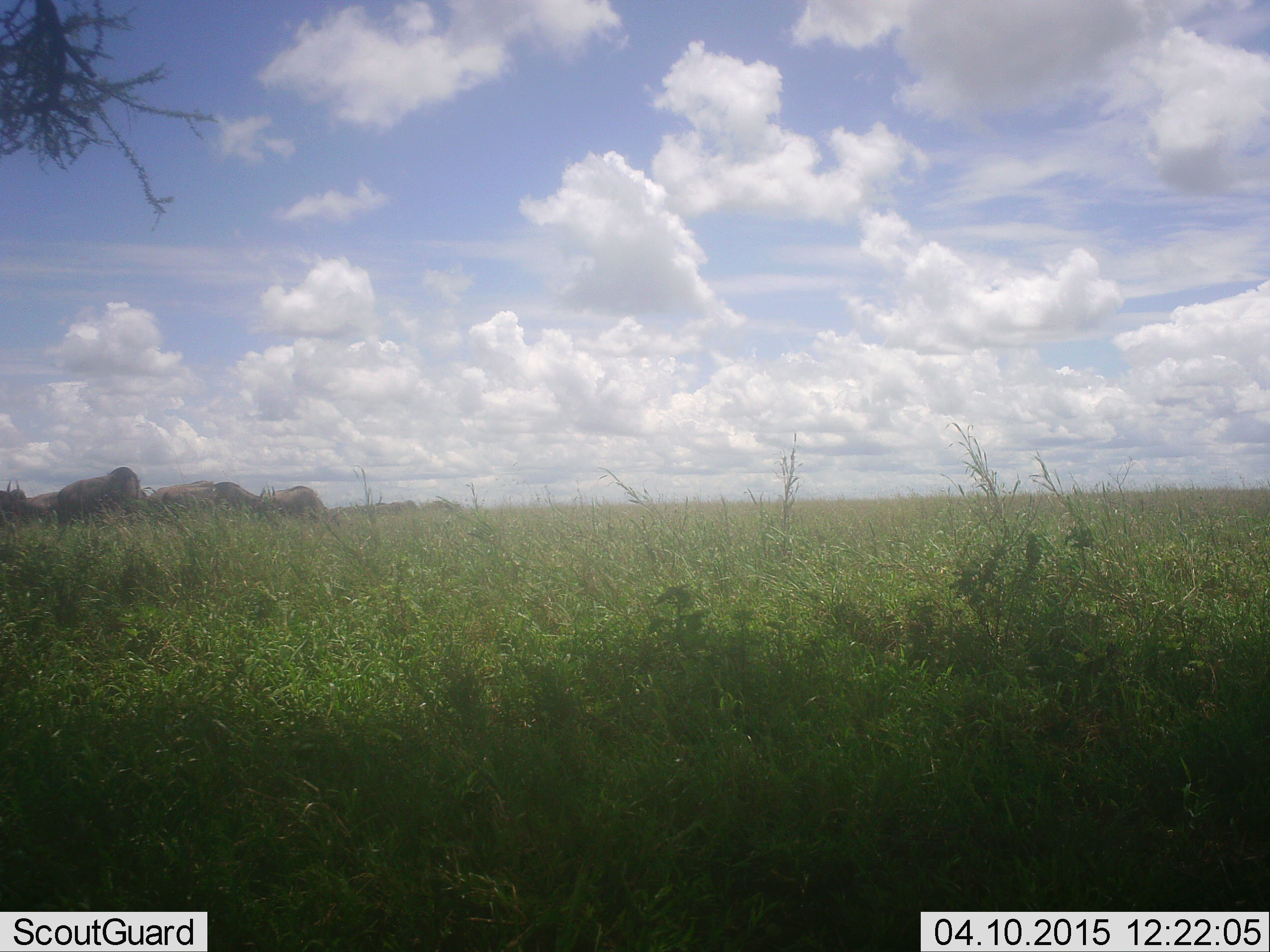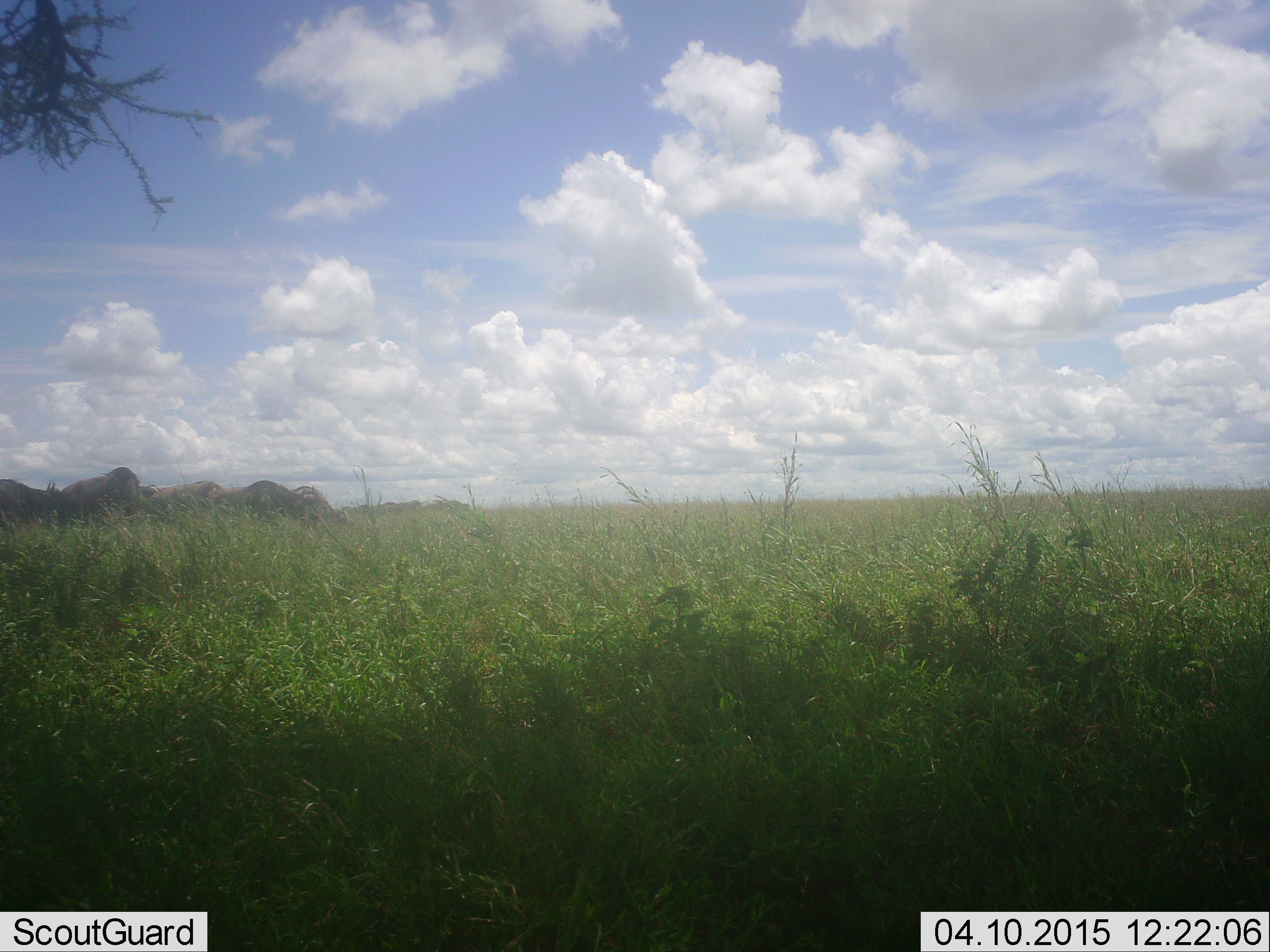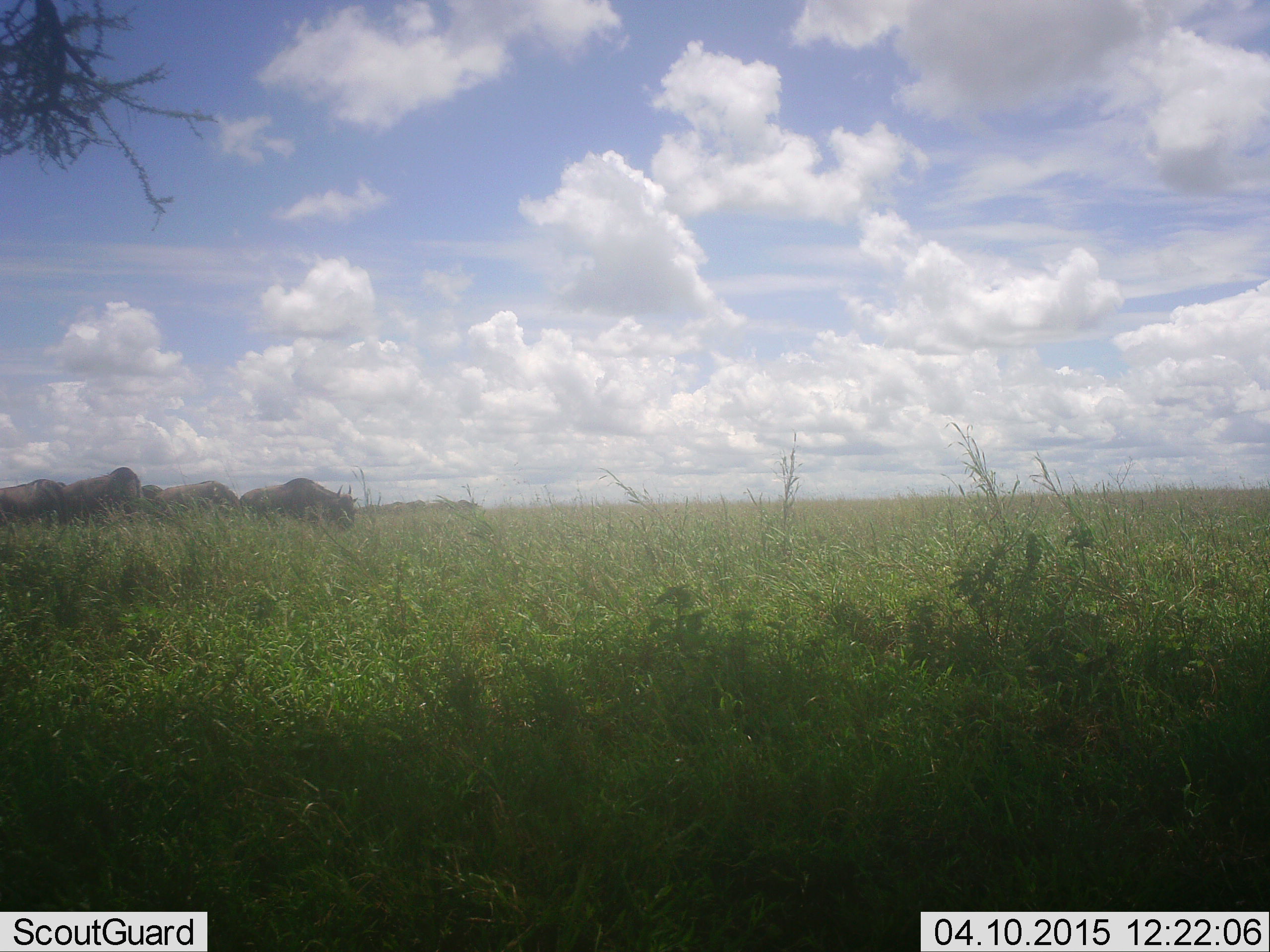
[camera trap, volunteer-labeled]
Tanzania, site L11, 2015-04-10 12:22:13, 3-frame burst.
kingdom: Animalia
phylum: Chordata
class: Mammalia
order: Artiodactyla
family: Bovidae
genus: Connochaetes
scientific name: Connochaetes taurinus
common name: blue wildebeest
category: wildebeest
Wildebeest (blue wildebeest) (Connochaetes taurinus), count 11-50. Behavior (volunteer vote fractions): standing 33%, resting 0%, moving 100%, interacting 0%. Young present (vote fraction): 0%. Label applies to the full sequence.